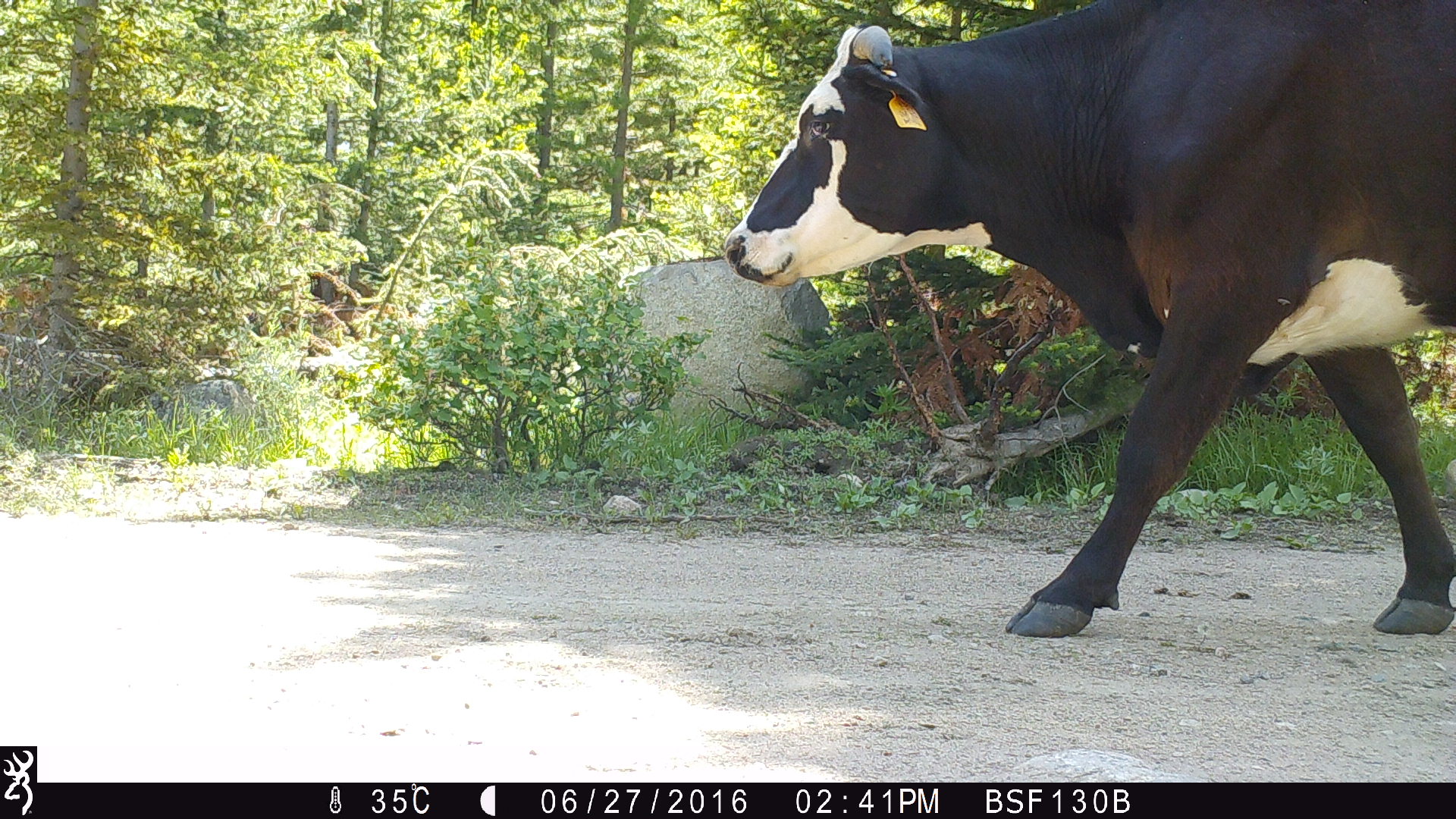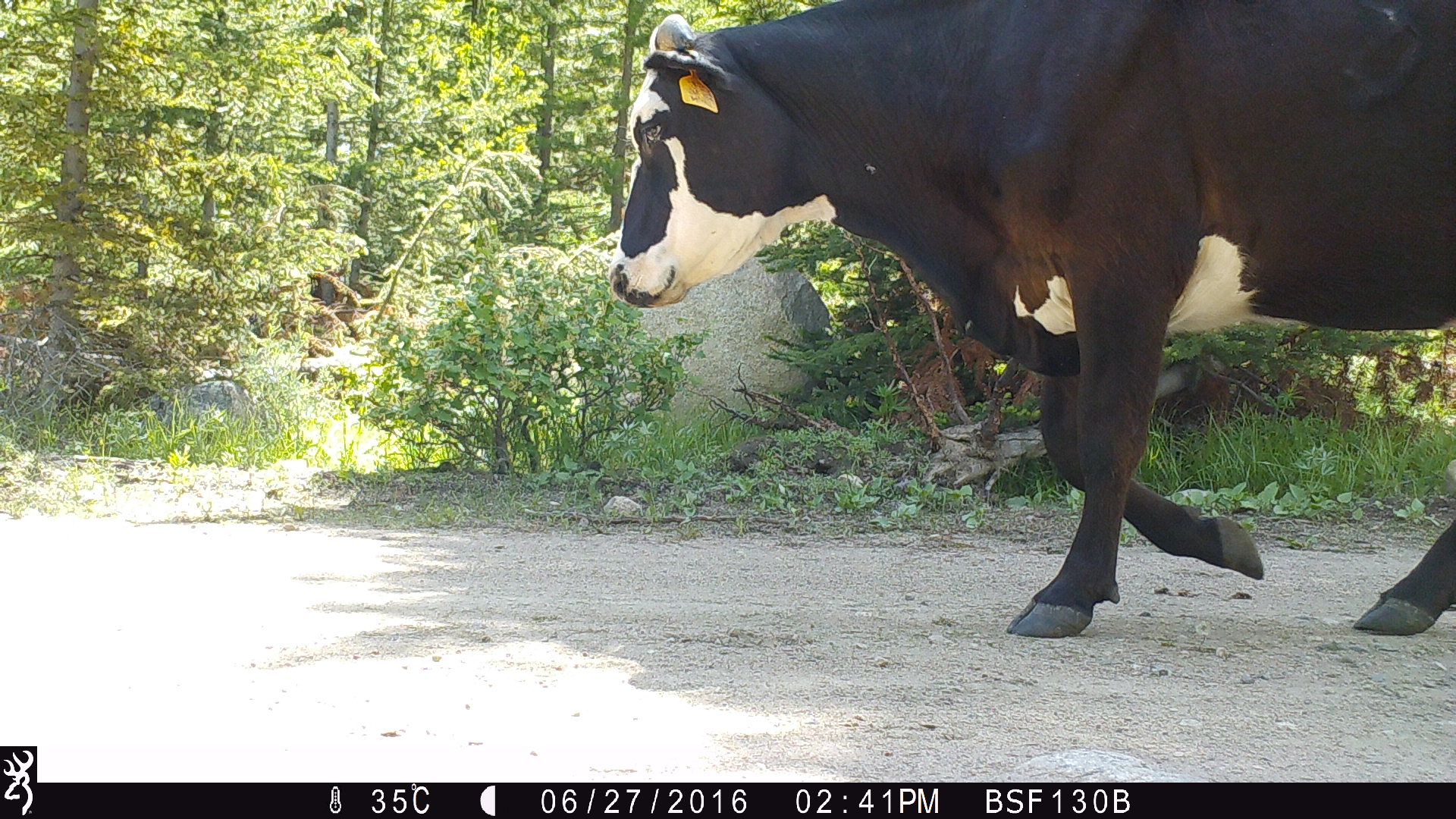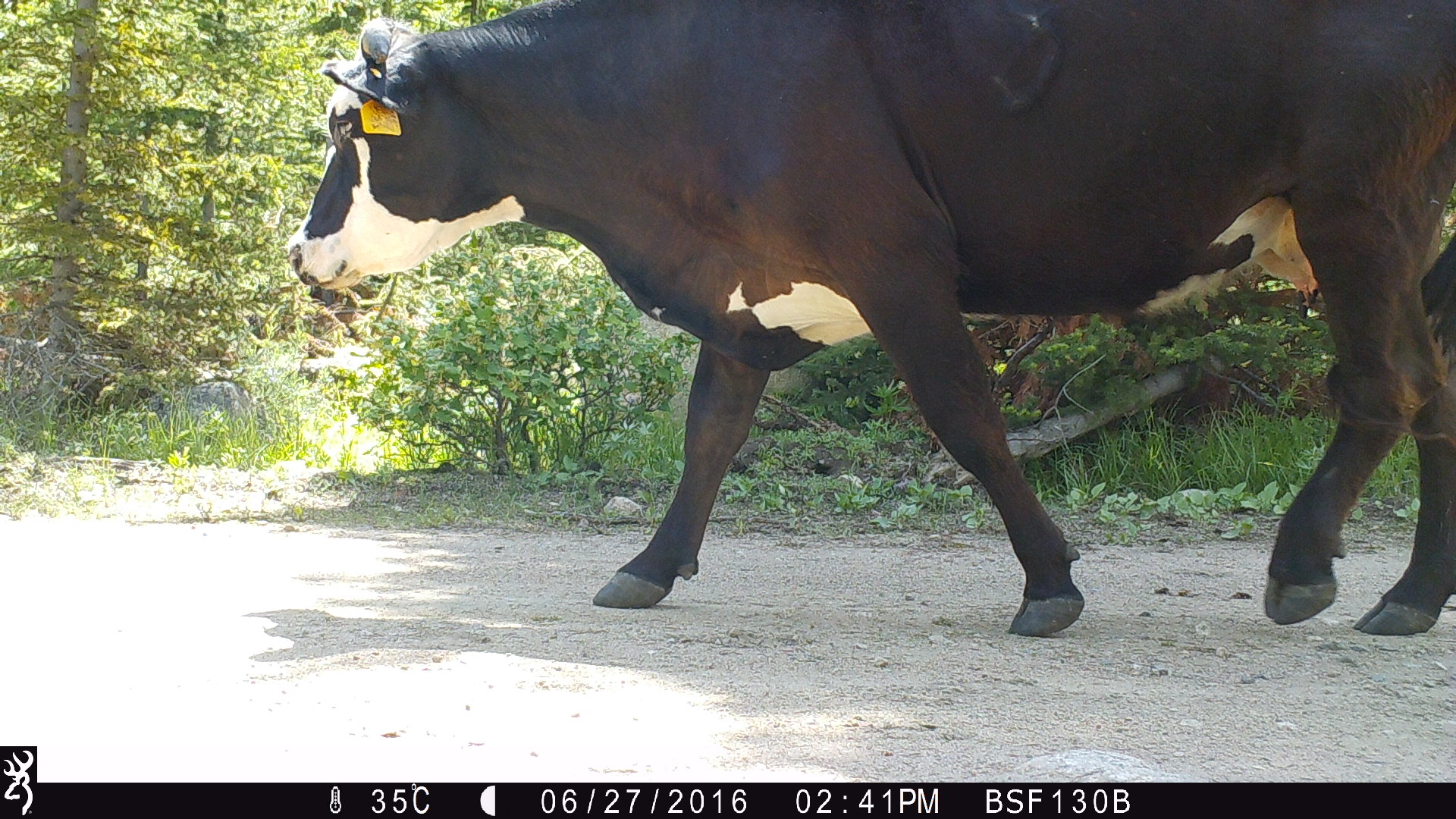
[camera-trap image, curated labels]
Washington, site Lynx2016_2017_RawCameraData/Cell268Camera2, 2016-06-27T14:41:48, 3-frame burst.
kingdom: Animalia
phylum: Chordata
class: Mammalia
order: Artiodactyla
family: Bovidae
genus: Bos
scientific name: Bos taurus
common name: domestic cattle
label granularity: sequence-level